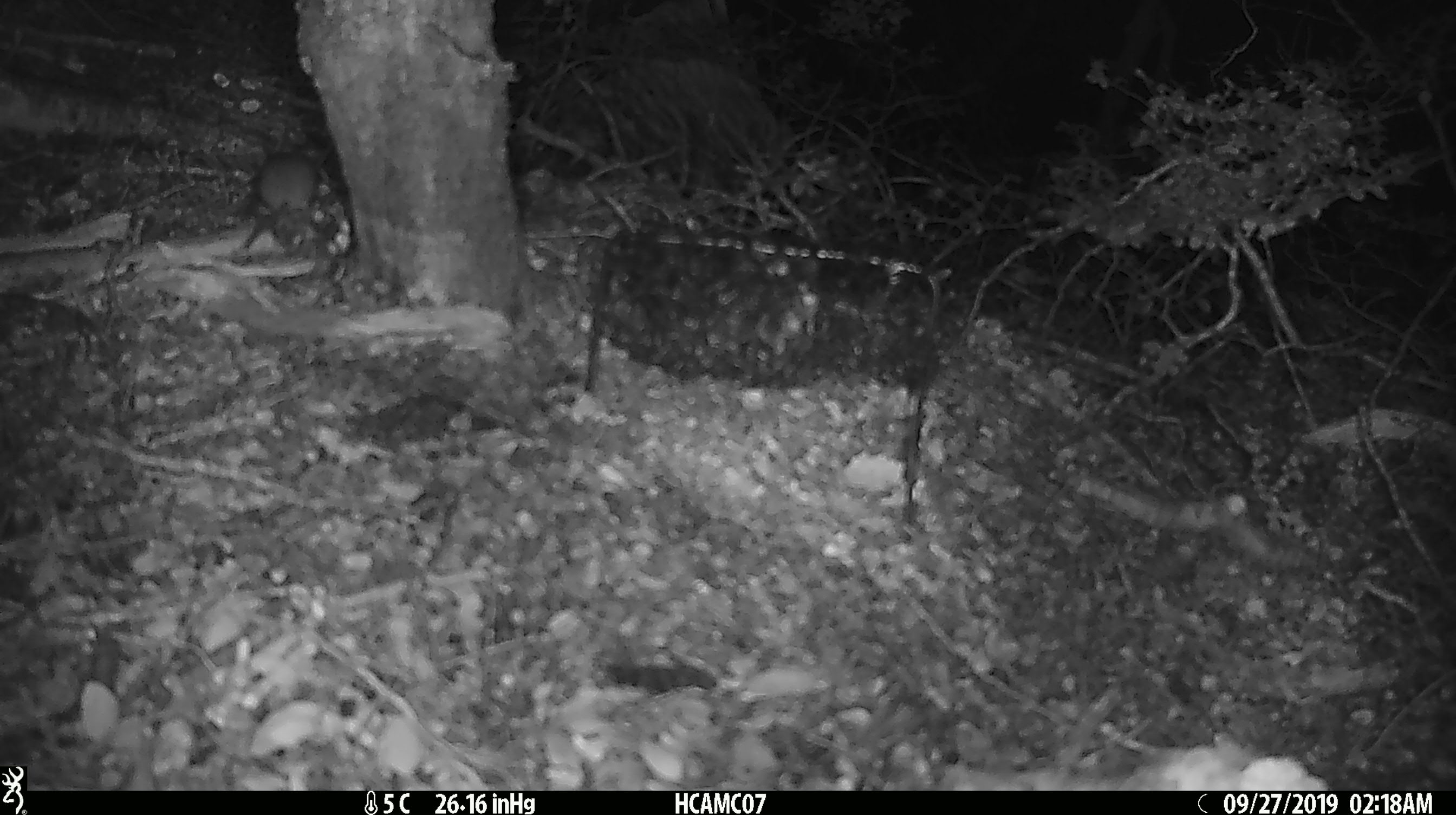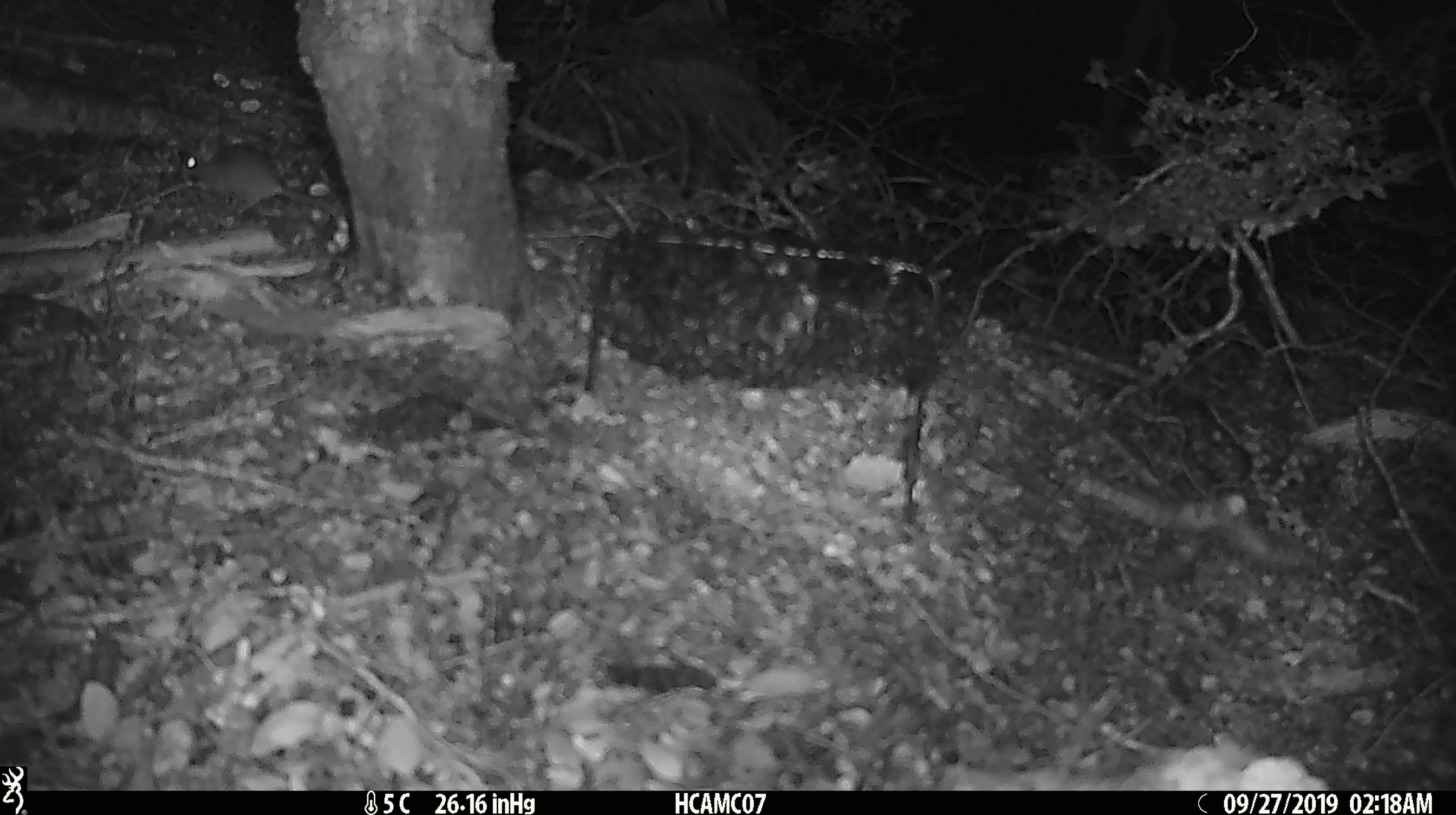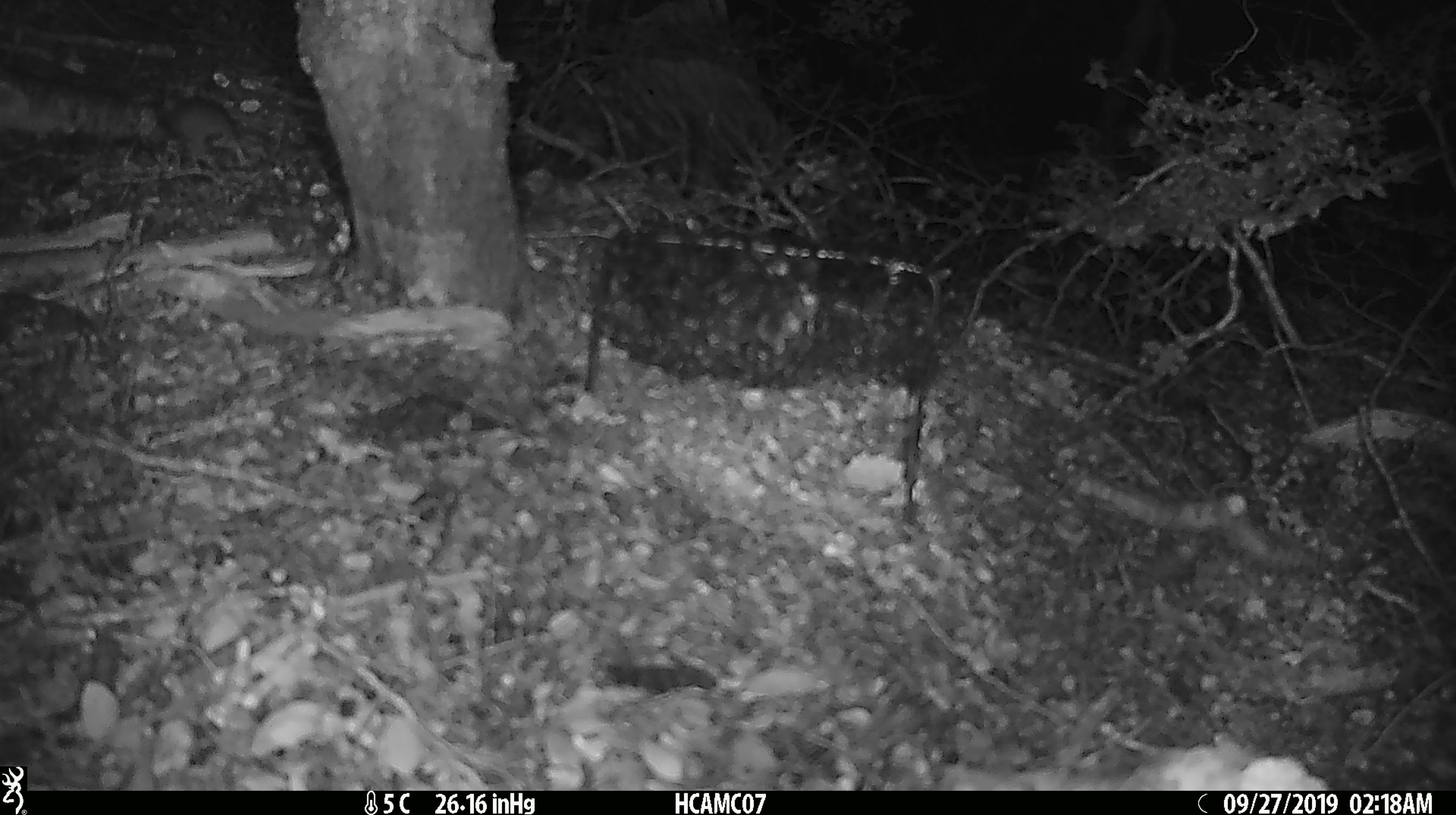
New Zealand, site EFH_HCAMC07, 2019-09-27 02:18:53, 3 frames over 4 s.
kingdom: Animalia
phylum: Chordata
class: Mammalia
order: Rodentia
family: Muridae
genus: Mus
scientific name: Mus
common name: mouse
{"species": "mouse (Mus)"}